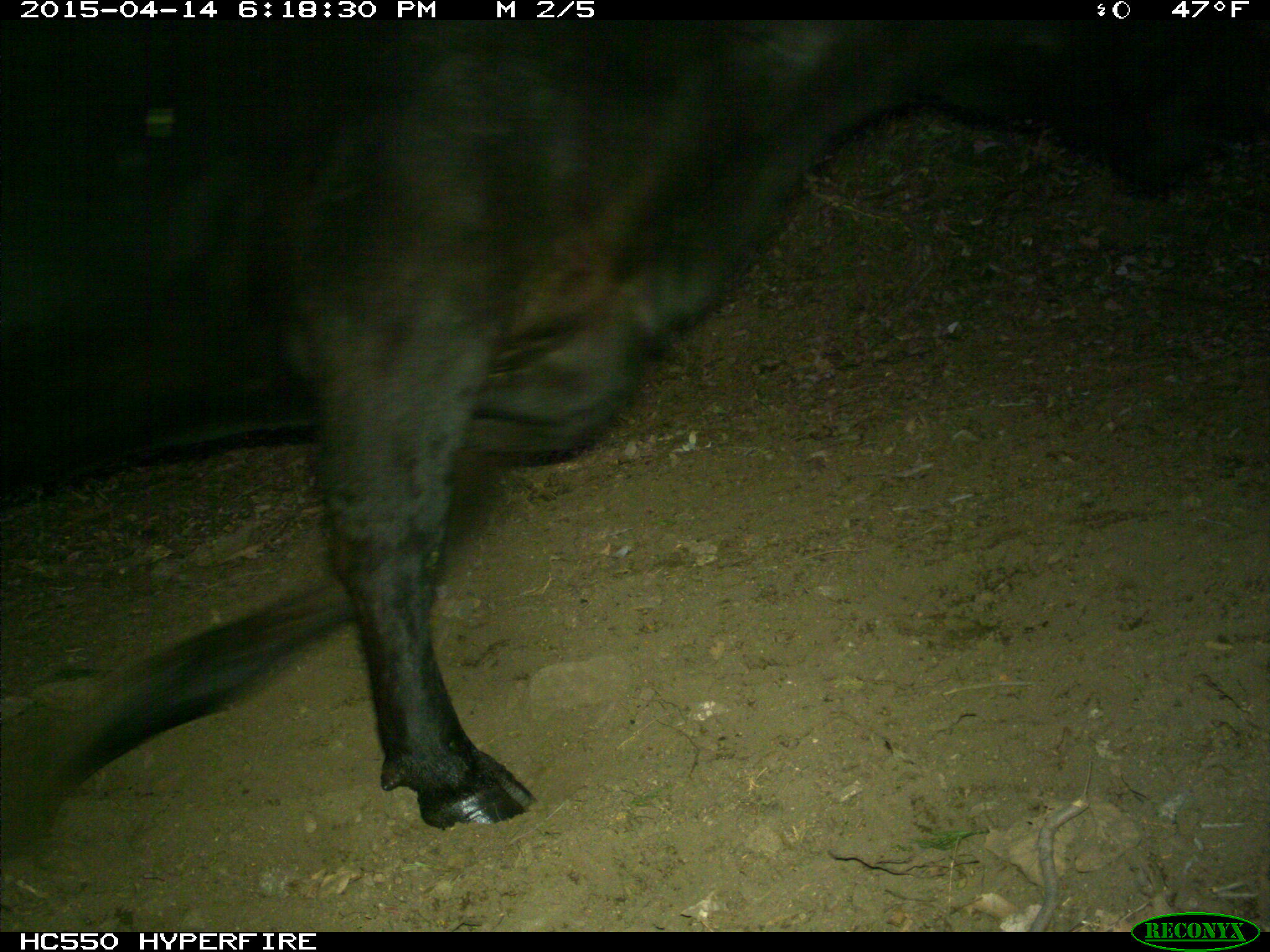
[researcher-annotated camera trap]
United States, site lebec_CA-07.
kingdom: Animalia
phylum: Chordata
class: Mammalia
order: Artiodactyla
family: Bovidae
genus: Bos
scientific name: Bos taurus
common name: domestic cow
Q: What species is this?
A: Bos taurus (domestic cow).